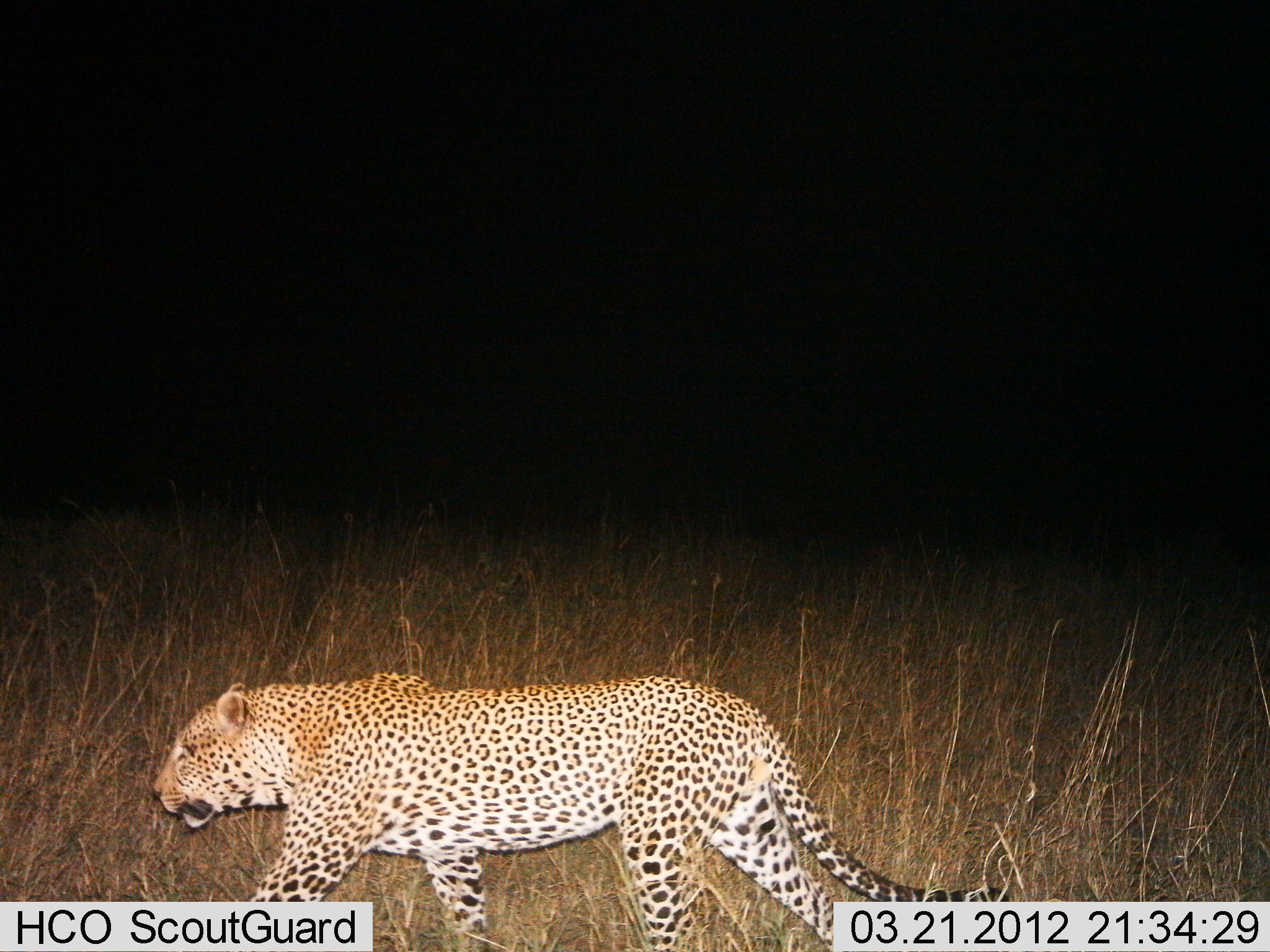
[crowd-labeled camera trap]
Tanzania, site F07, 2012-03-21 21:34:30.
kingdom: Animalia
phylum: Chordata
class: Mammalia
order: Carnivora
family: Felidae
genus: Panthera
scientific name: Panthera pardus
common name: leopard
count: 1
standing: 5%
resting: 0%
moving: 95%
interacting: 0%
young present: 0%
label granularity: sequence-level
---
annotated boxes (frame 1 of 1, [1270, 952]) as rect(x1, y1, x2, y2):
animal: rect(151, 672, 1013, 952)